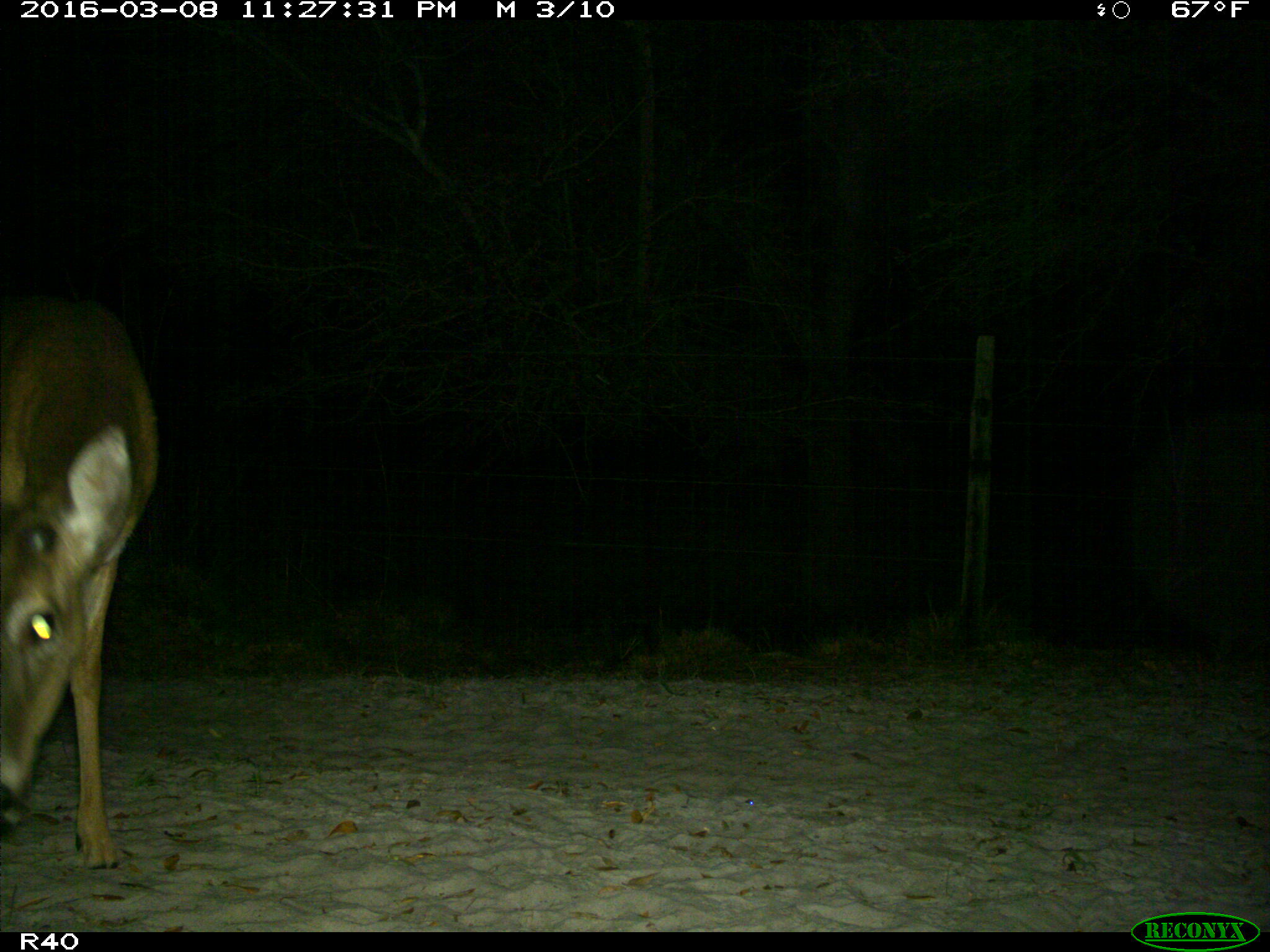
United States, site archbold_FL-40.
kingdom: Animalia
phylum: Chordata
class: Mammalia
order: Artiodactyla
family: Cervidae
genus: Odocoileus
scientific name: Odocoileus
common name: deer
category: unidentified deer